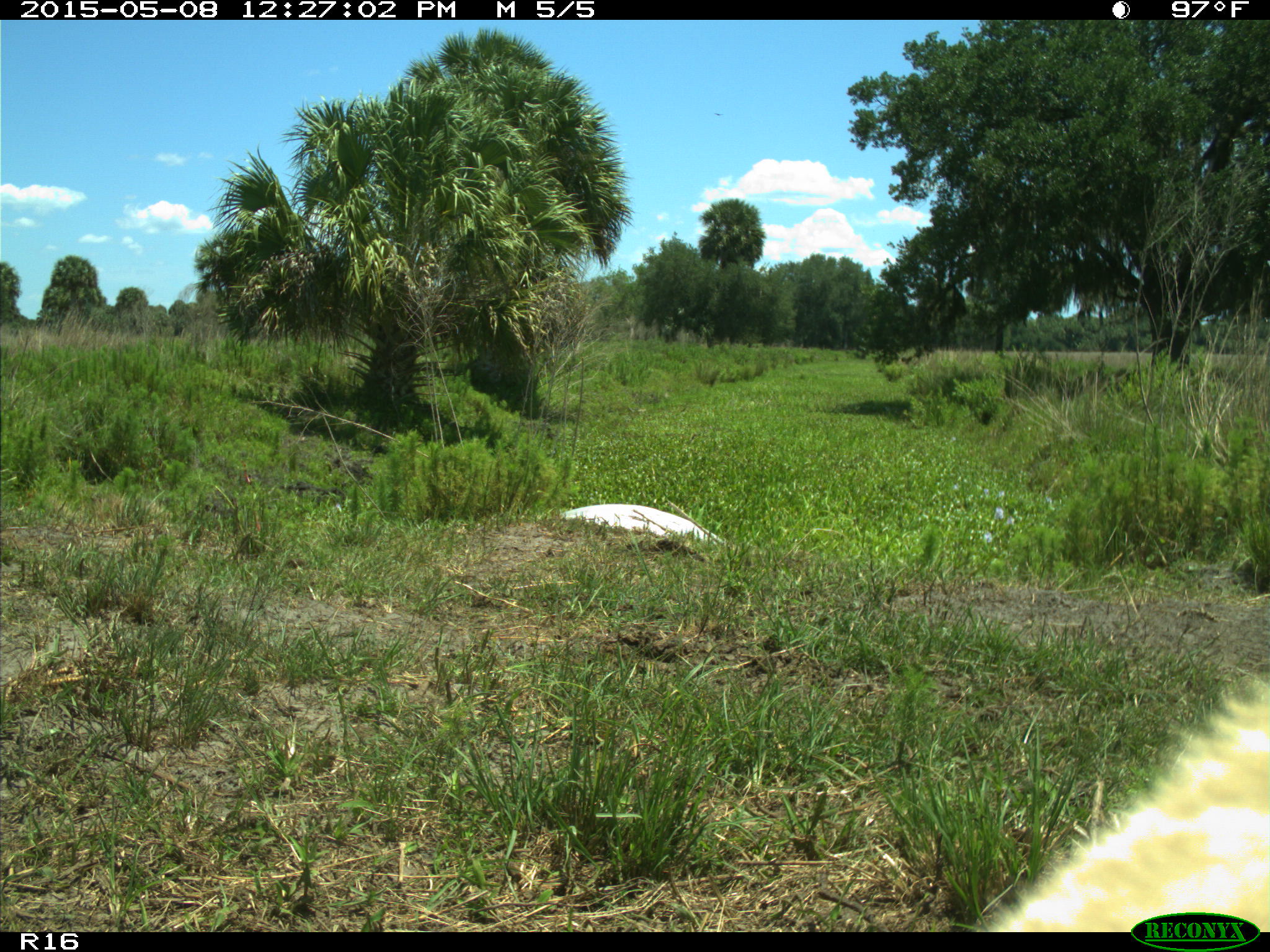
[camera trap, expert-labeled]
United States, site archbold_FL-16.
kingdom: Animalia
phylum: Chordata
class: Mammalia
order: Cingulata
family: Dasypodidae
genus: Dasypus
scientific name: Dasypus novemcinctus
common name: nine-banded armadillo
Dasypus novemcinctus (nine-banded armadillo).